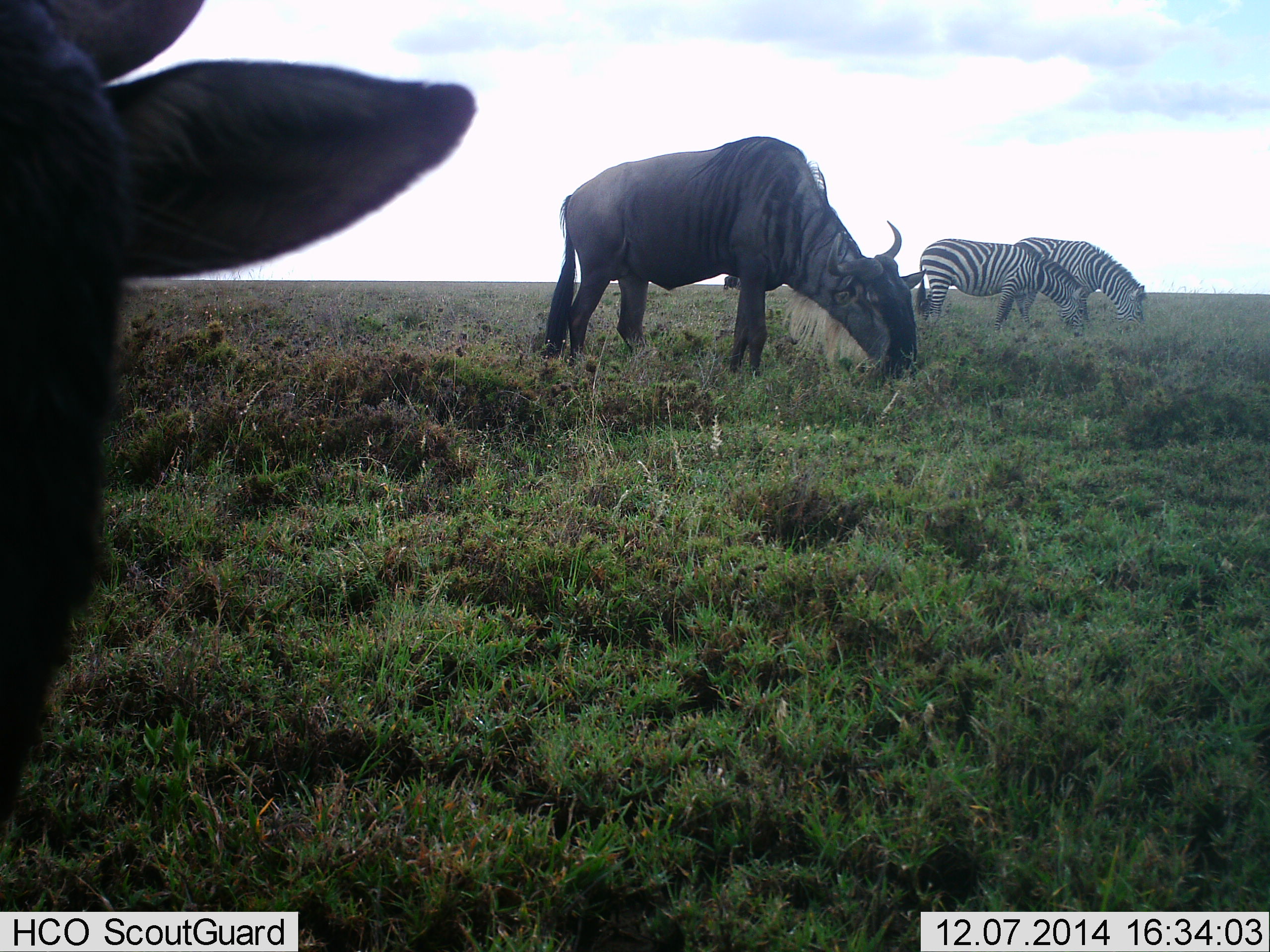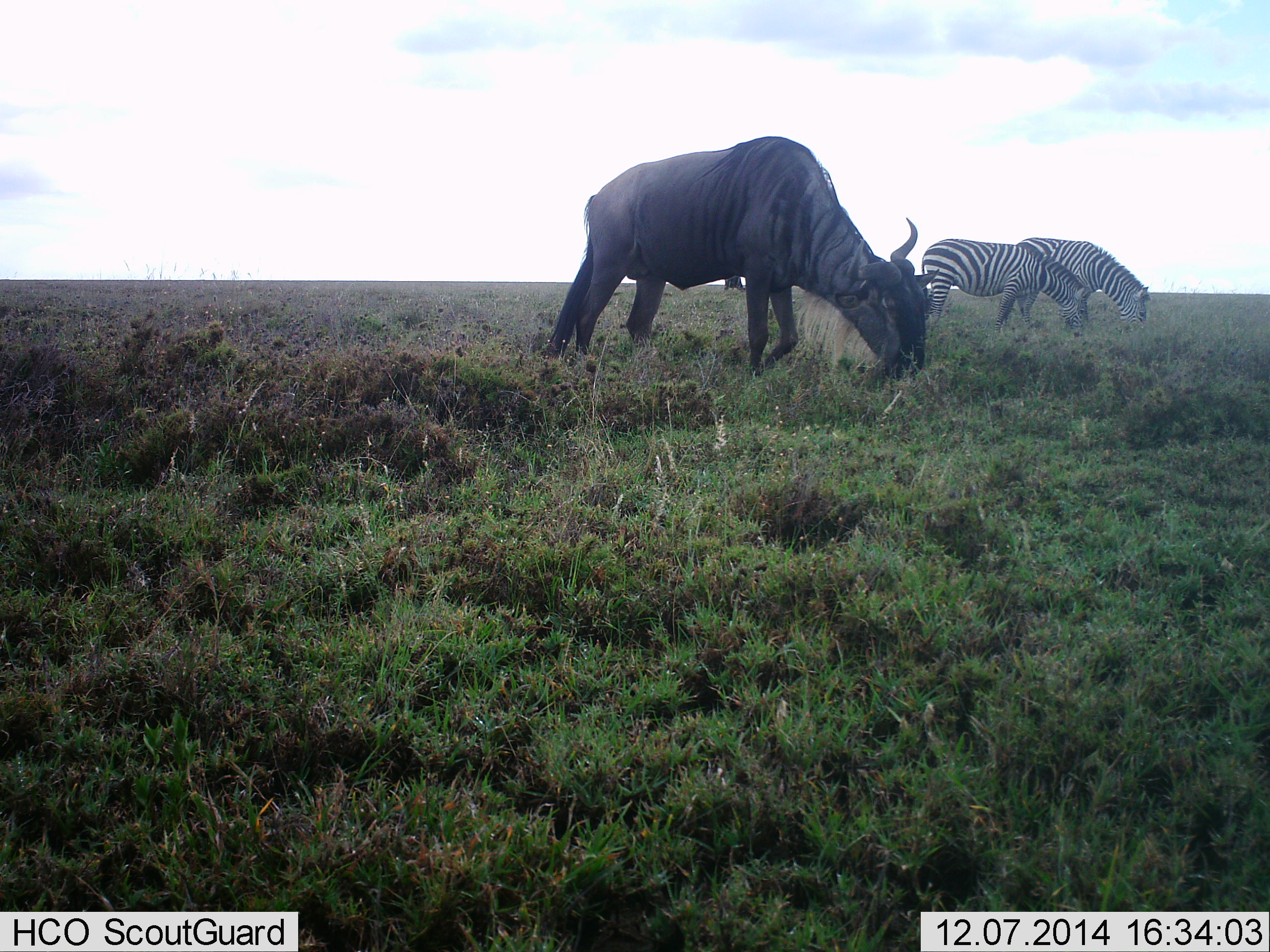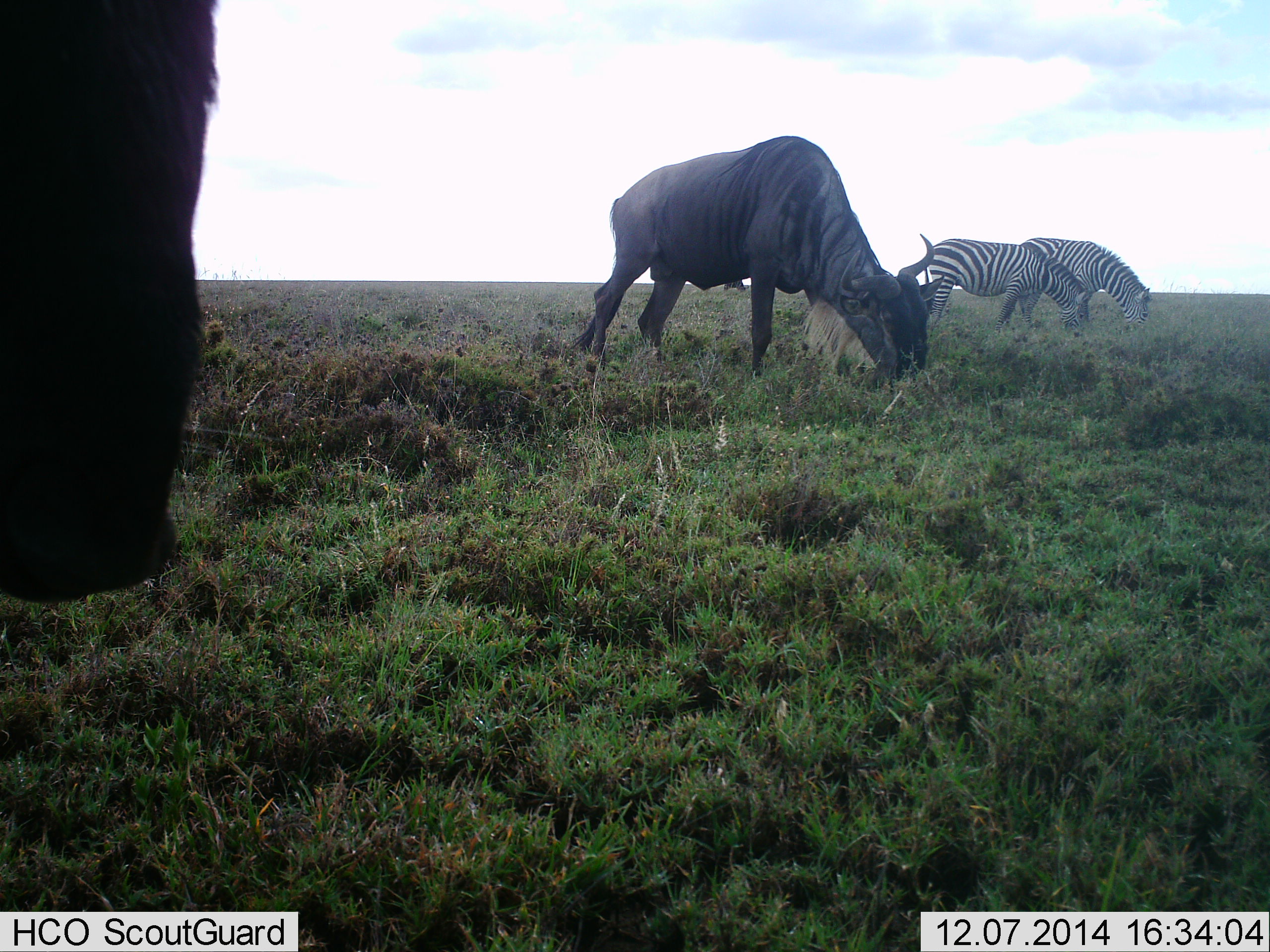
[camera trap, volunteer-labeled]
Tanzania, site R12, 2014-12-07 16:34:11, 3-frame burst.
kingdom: Animalia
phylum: Chordata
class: Mammalia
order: Artiodactyla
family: Bovidae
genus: Connochaetes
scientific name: Connochaetes taurinus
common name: blue wildebeest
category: wildebeest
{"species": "wildebeest (blue wildebeest) (Connochaetes taurinus)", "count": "1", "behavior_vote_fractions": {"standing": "18%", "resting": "0%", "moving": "9%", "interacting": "9%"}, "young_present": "0%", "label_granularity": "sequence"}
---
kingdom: Animalia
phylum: Chordata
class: Mammalia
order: Perissodactyla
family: Equidae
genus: Equus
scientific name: Equus quagga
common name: plains zebra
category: zebra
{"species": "zebra (plains zebra) (Equus quagga)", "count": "2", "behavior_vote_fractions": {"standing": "20%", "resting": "0%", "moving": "0%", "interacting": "0%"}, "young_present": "0%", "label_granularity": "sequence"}